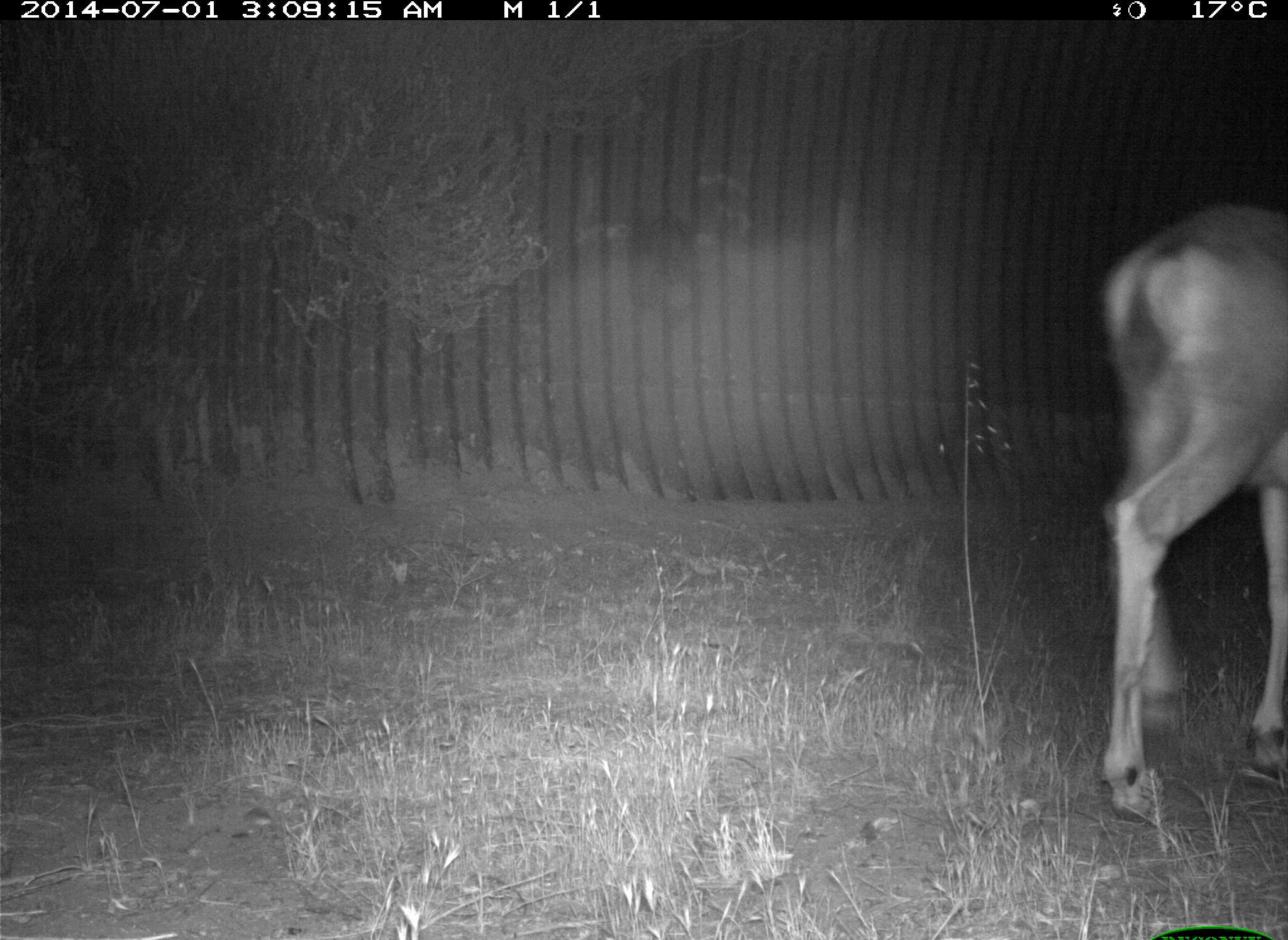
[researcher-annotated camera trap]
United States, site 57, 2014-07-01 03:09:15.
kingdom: Animalia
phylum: Chordata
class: Mammalia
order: Artiodactyla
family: Cervidae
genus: Odocoileus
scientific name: Odocoileus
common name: deer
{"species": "deer (Odocoileus)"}